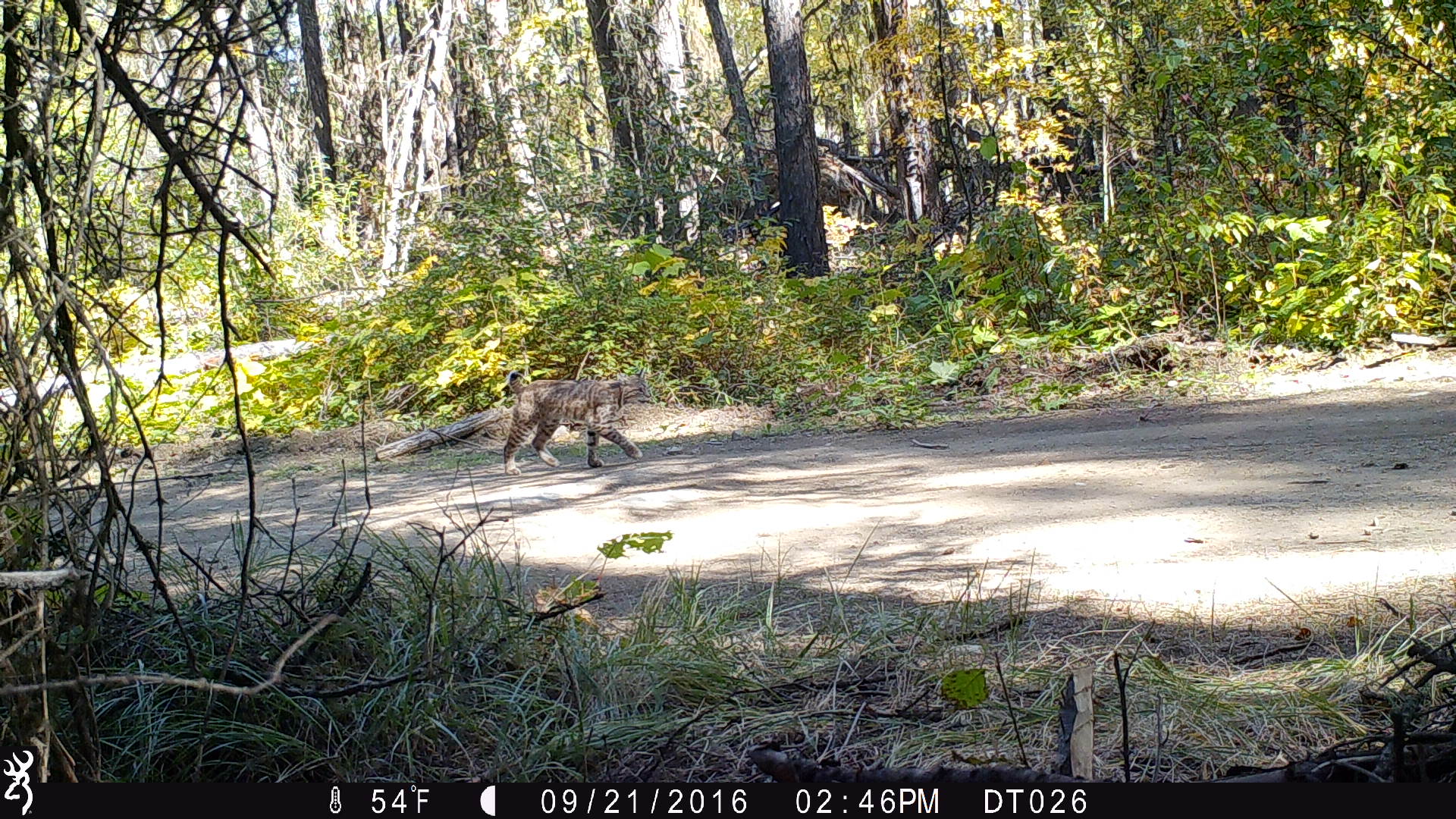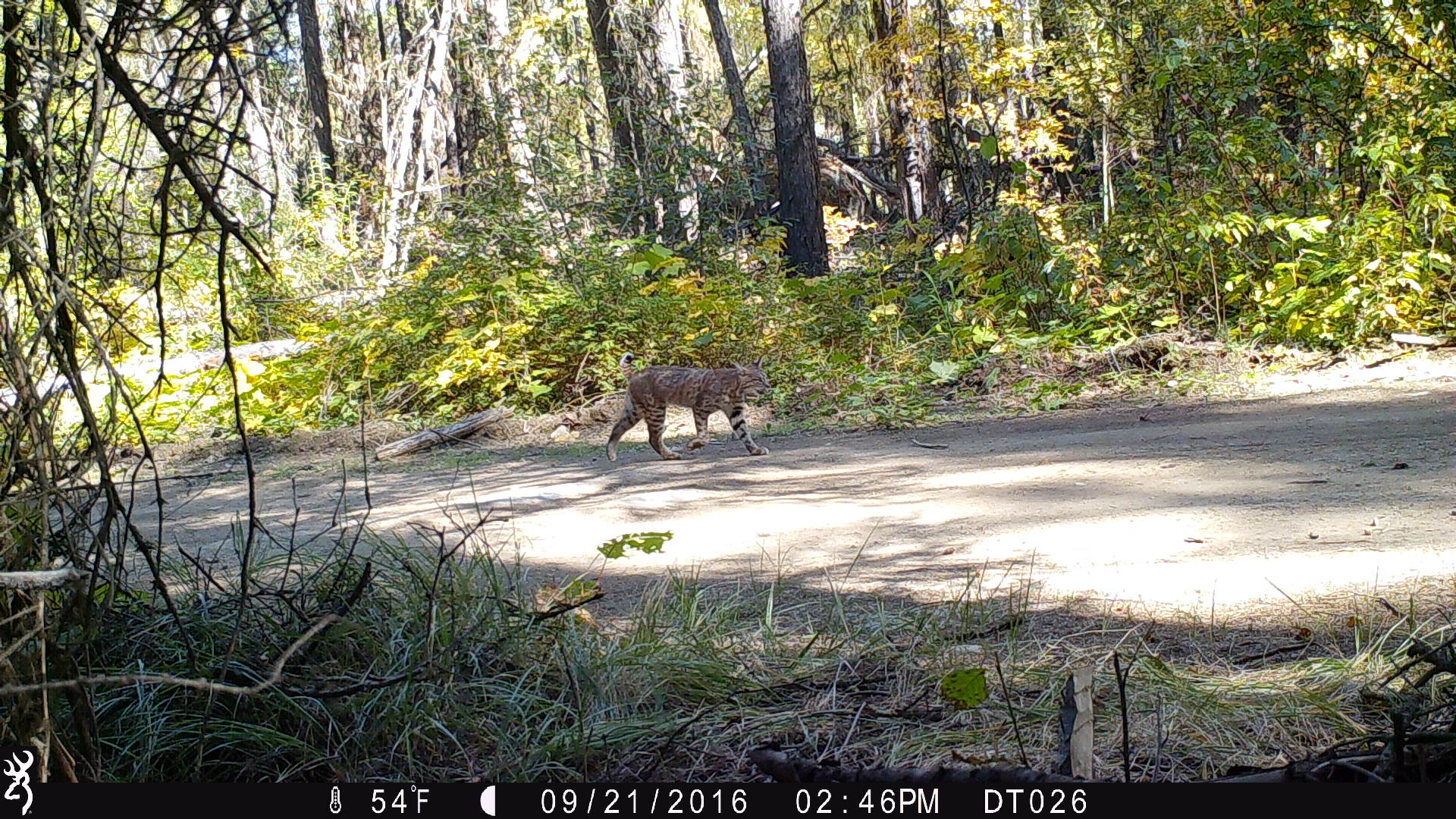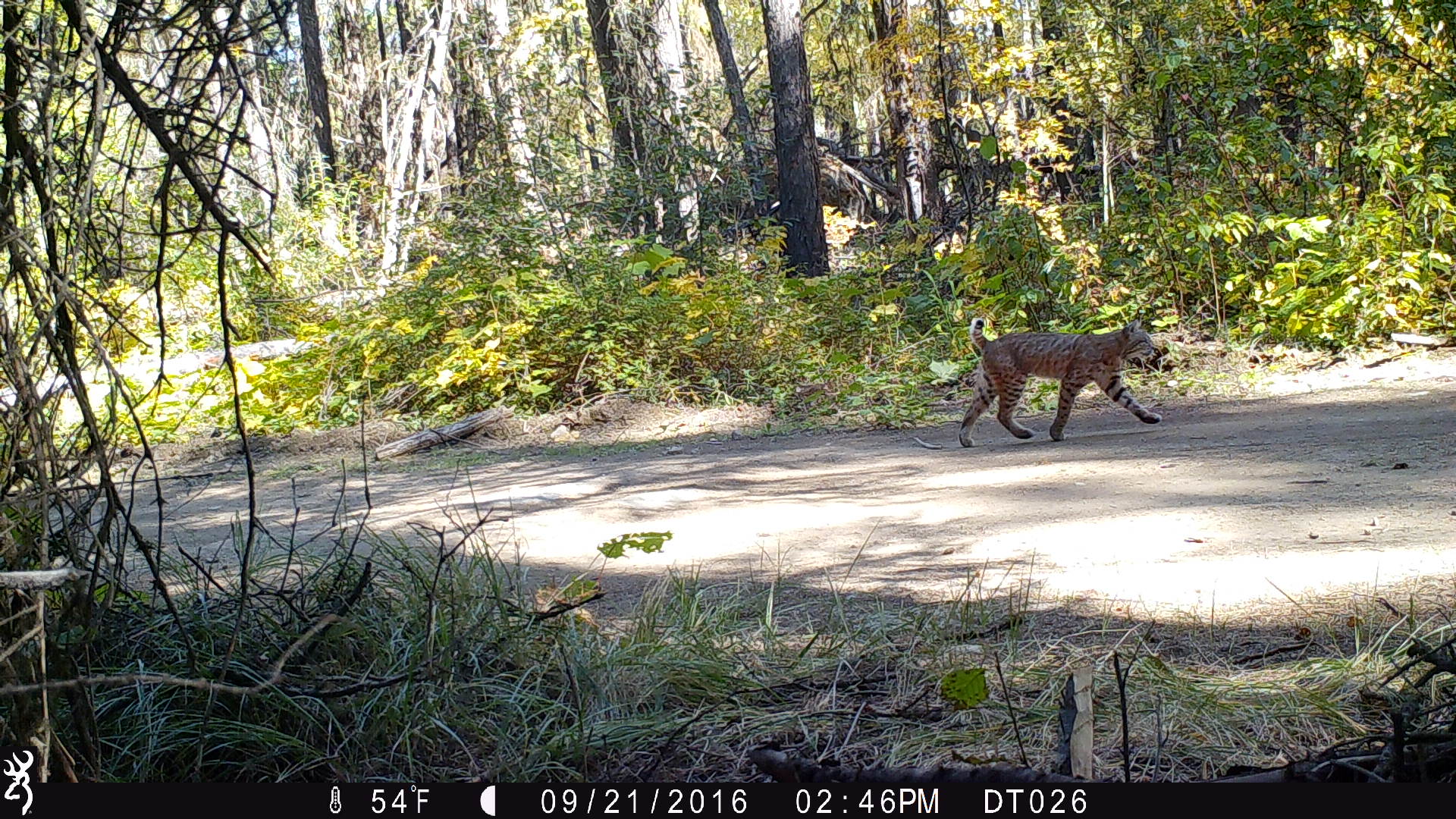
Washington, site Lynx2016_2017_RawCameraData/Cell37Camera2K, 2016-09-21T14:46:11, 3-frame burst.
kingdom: Animalia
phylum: Chordata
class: Mammalia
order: Carnivora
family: Felidae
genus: Lynx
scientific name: Lynx rufus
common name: bobcat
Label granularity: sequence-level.